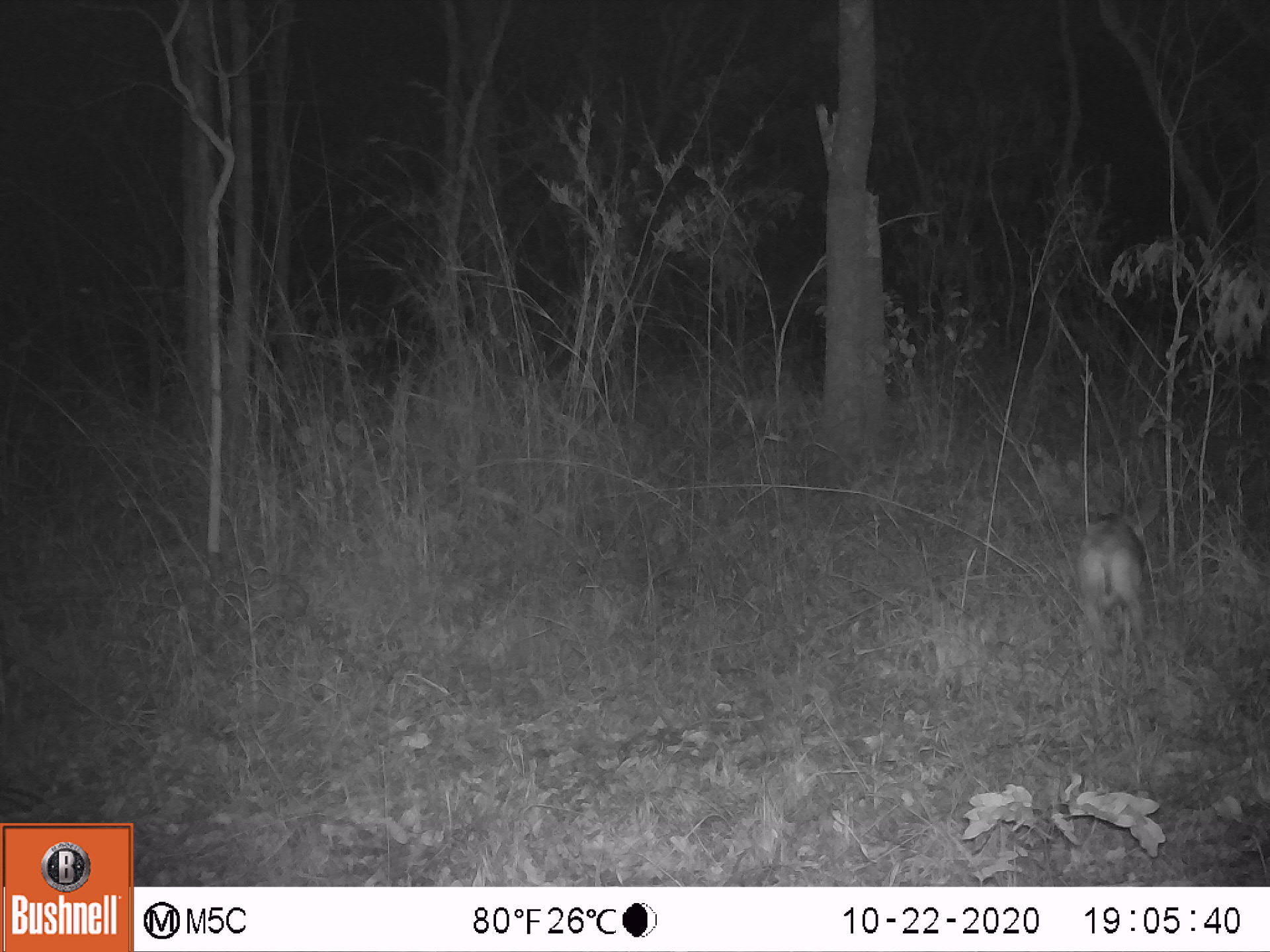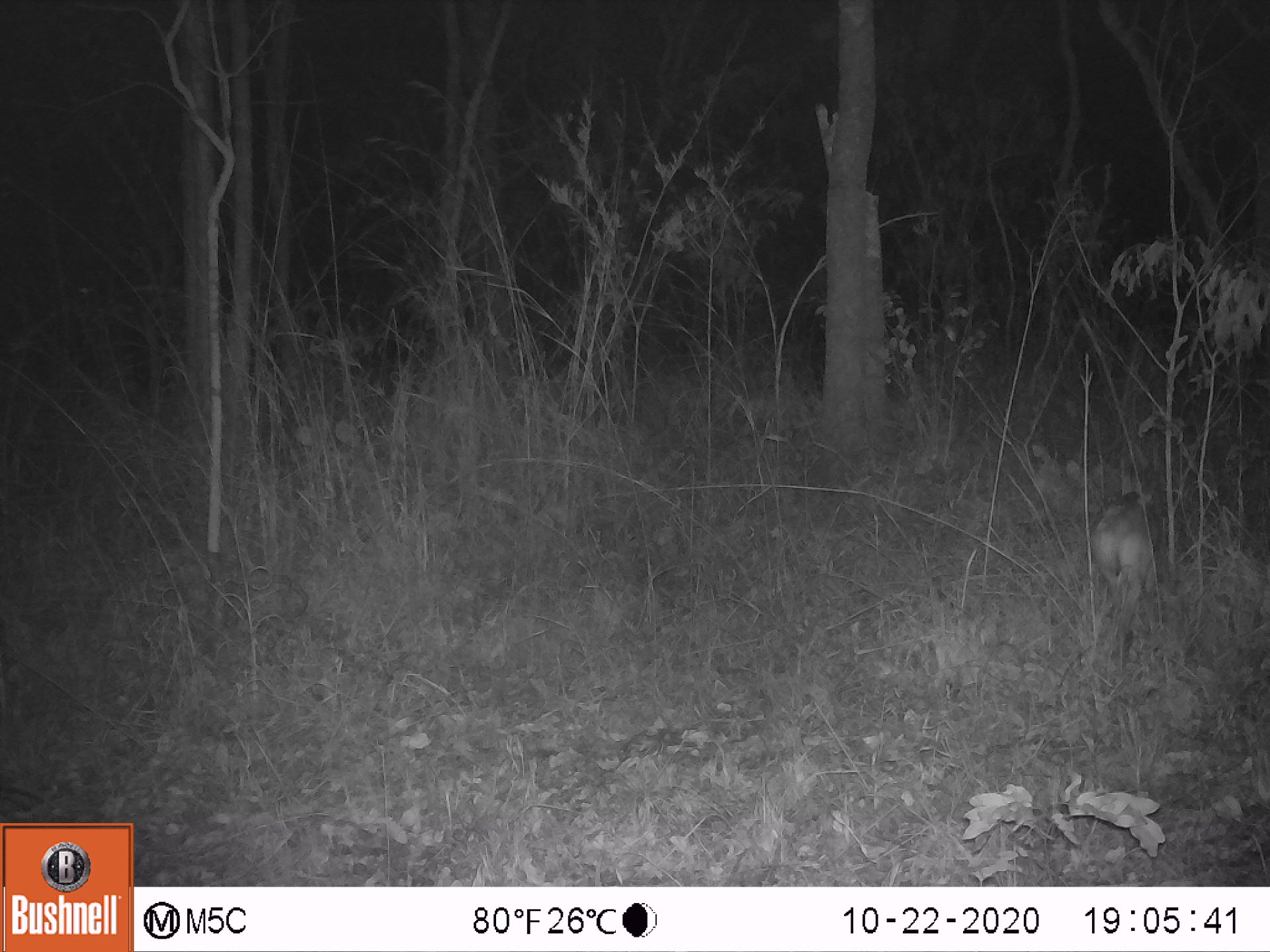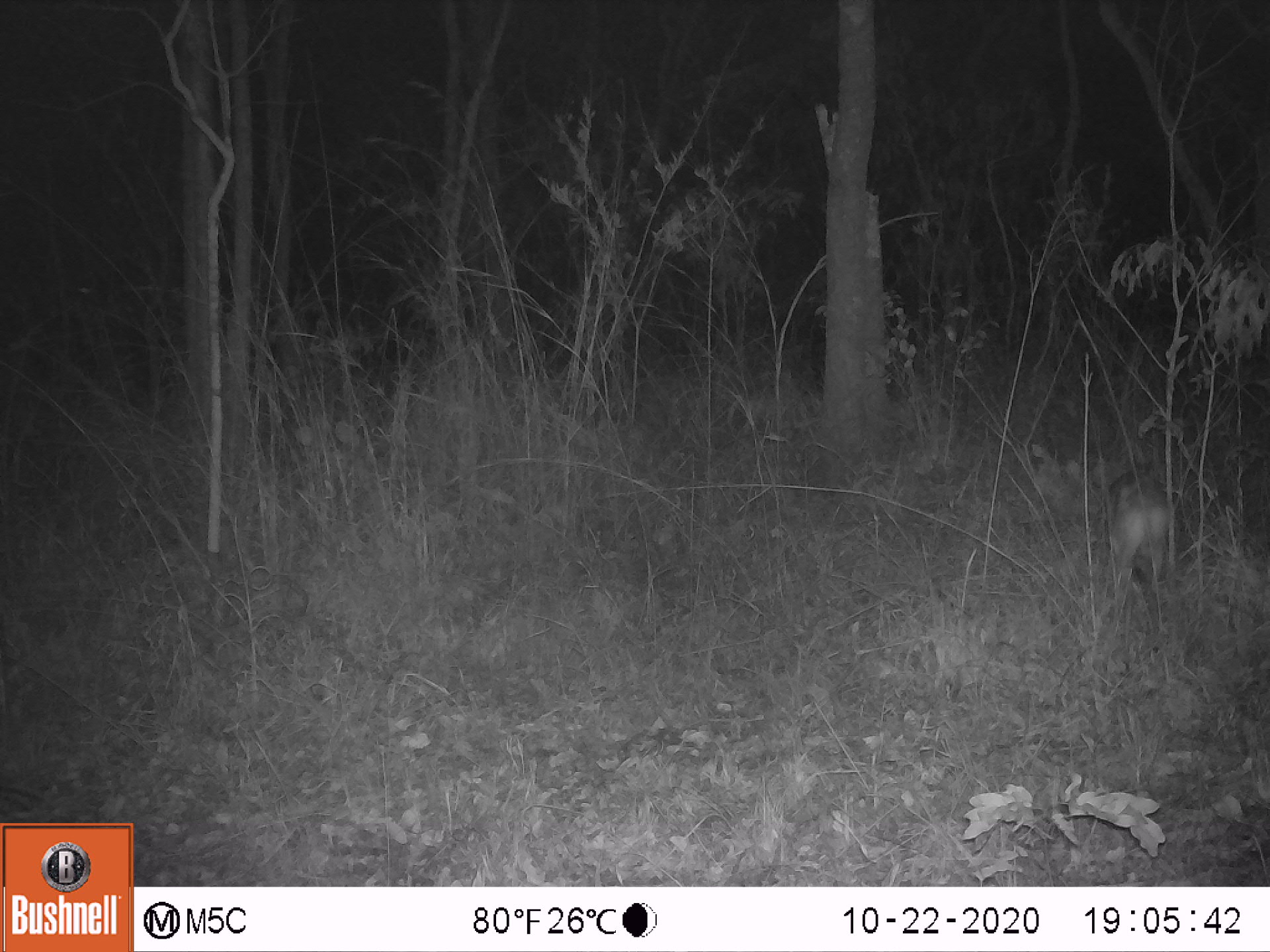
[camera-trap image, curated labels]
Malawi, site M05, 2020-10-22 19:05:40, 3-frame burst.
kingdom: Animalia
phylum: Chordata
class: Mammalia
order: Artiodactyla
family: Bovidae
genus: Sylvicapra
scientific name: Sylvicapra grimmia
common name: common duiker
Common duiker (Sylvicapra grimmia), count 1.